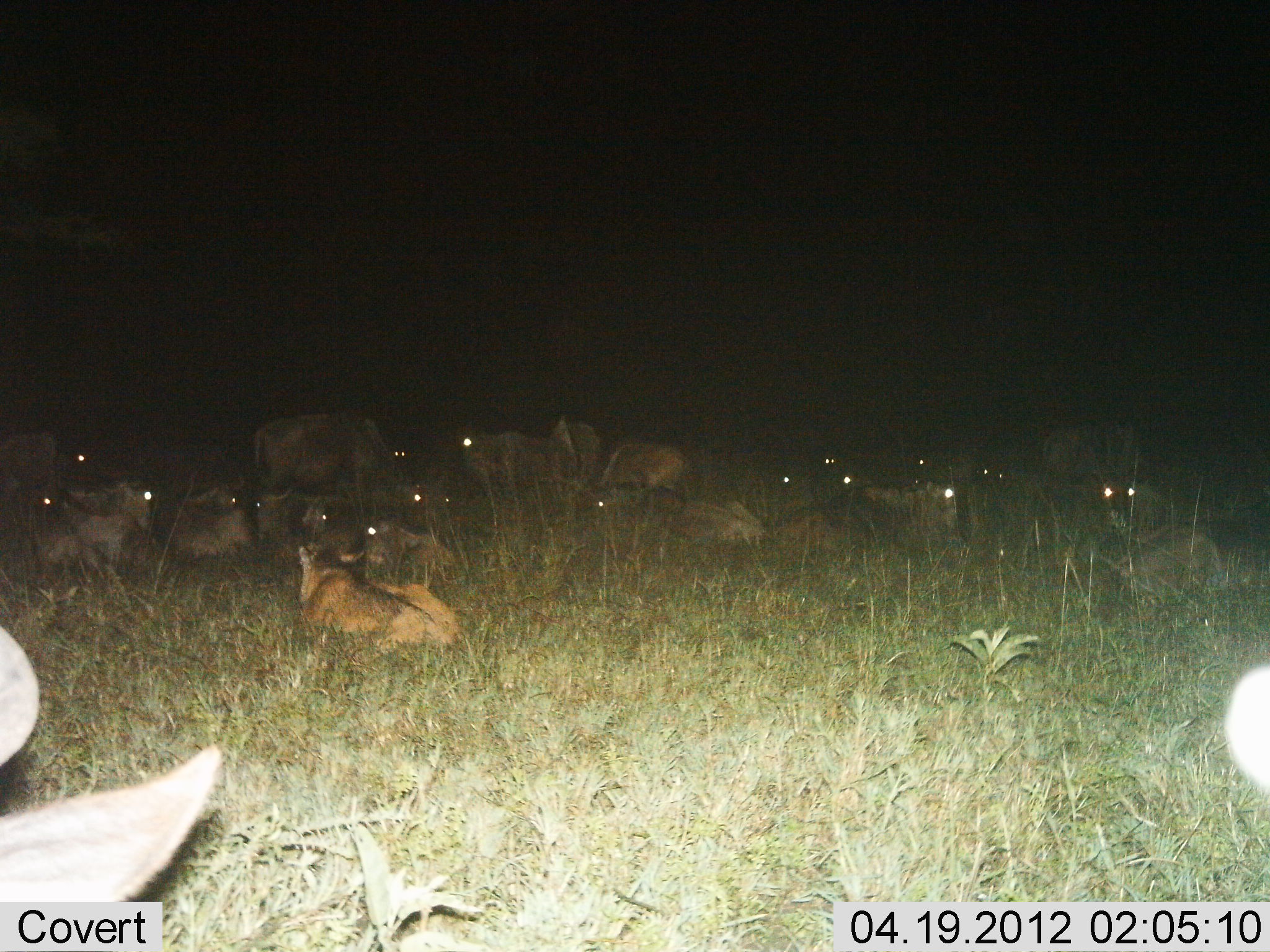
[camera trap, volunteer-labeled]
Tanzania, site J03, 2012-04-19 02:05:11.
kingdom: Animalia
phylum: Chordata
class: Mammalia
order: Artiodactyla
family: Bovidae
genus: Connochaetes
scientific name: Connochaetes taurinus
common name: blue wildebeest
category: wildebeest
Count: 11-50.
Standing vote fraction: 47%.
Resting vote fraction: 100%.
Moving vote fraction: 0%.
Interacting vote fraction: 0%.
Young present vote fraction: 33%.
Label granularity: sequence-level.